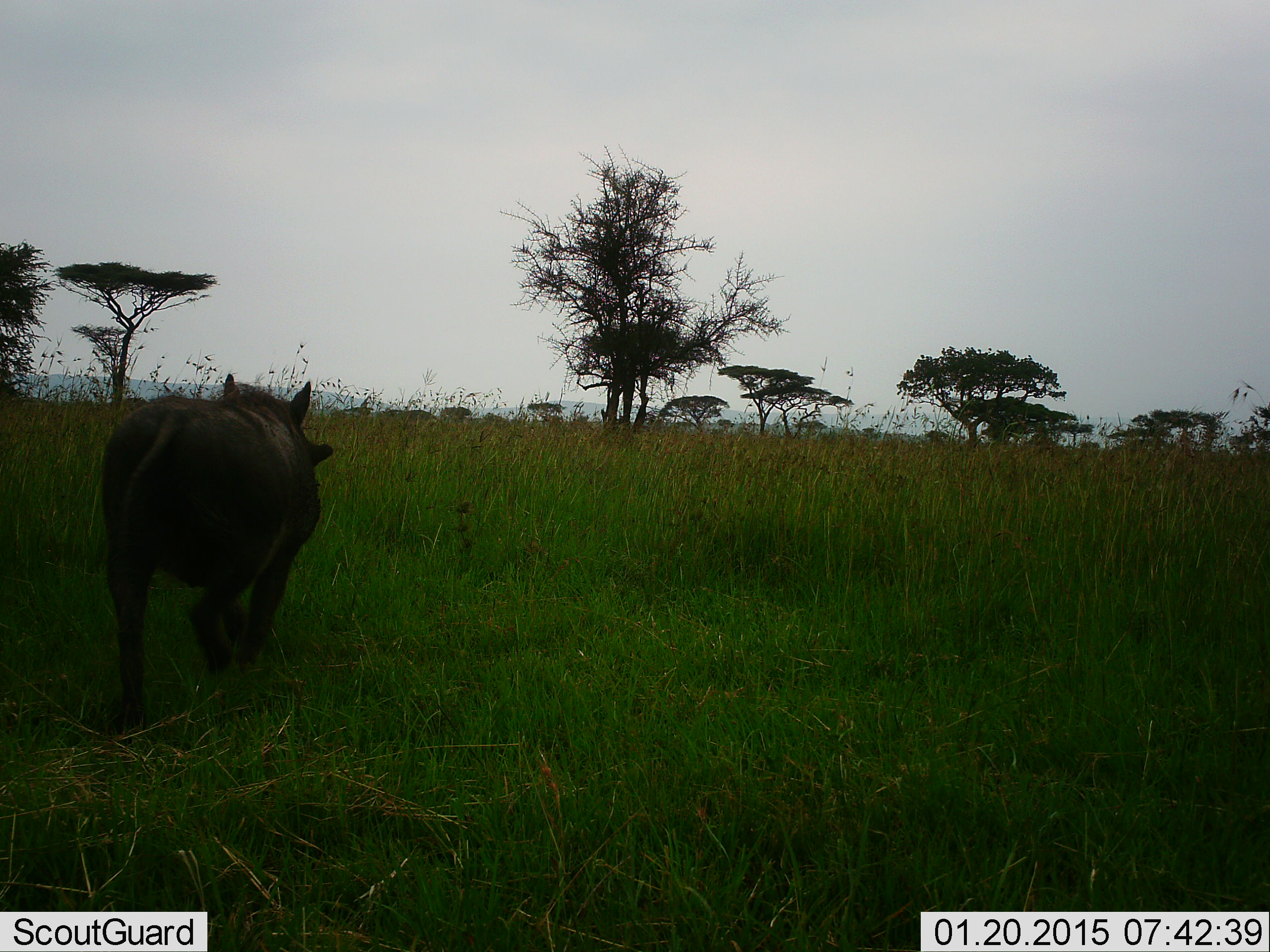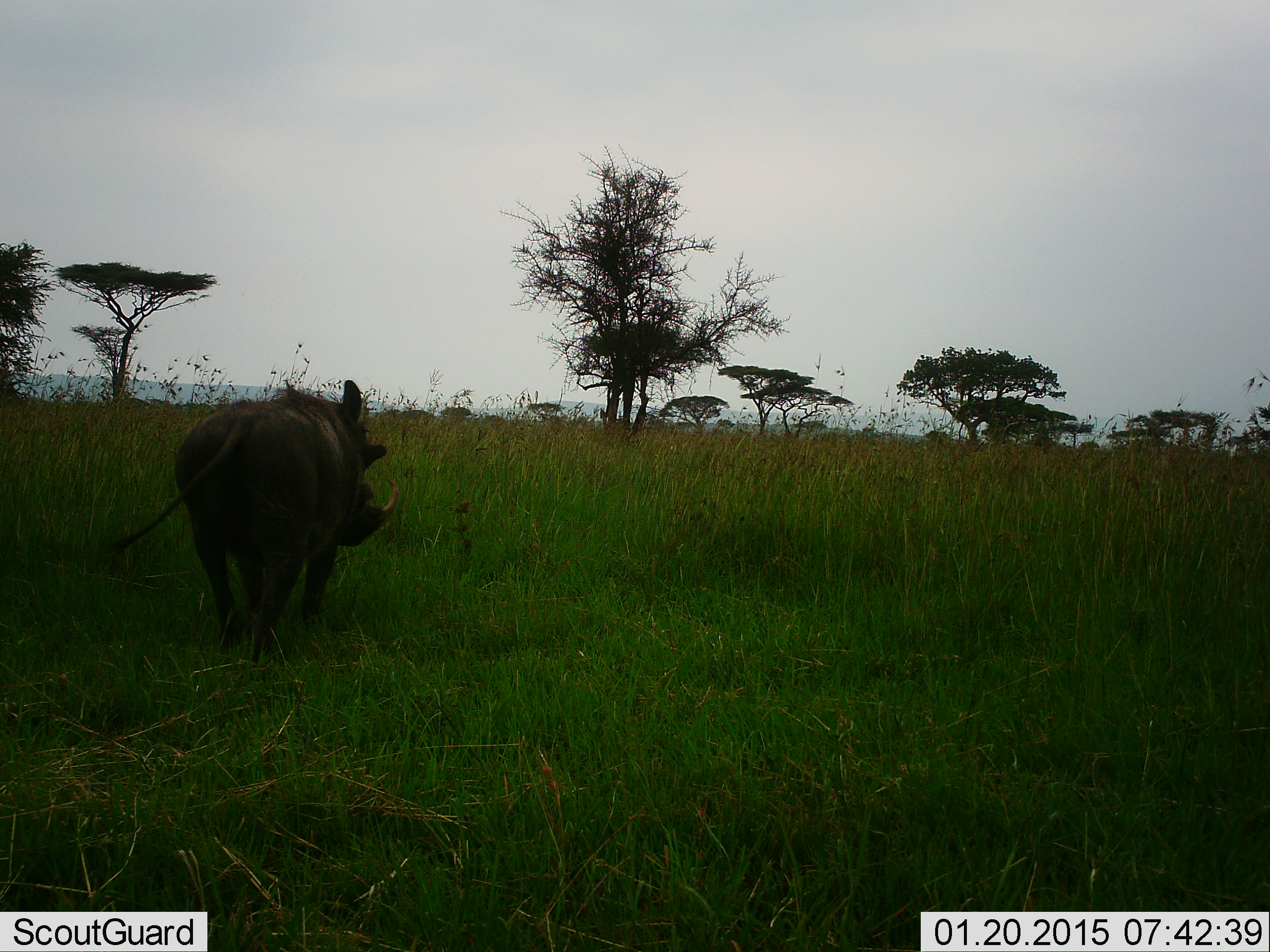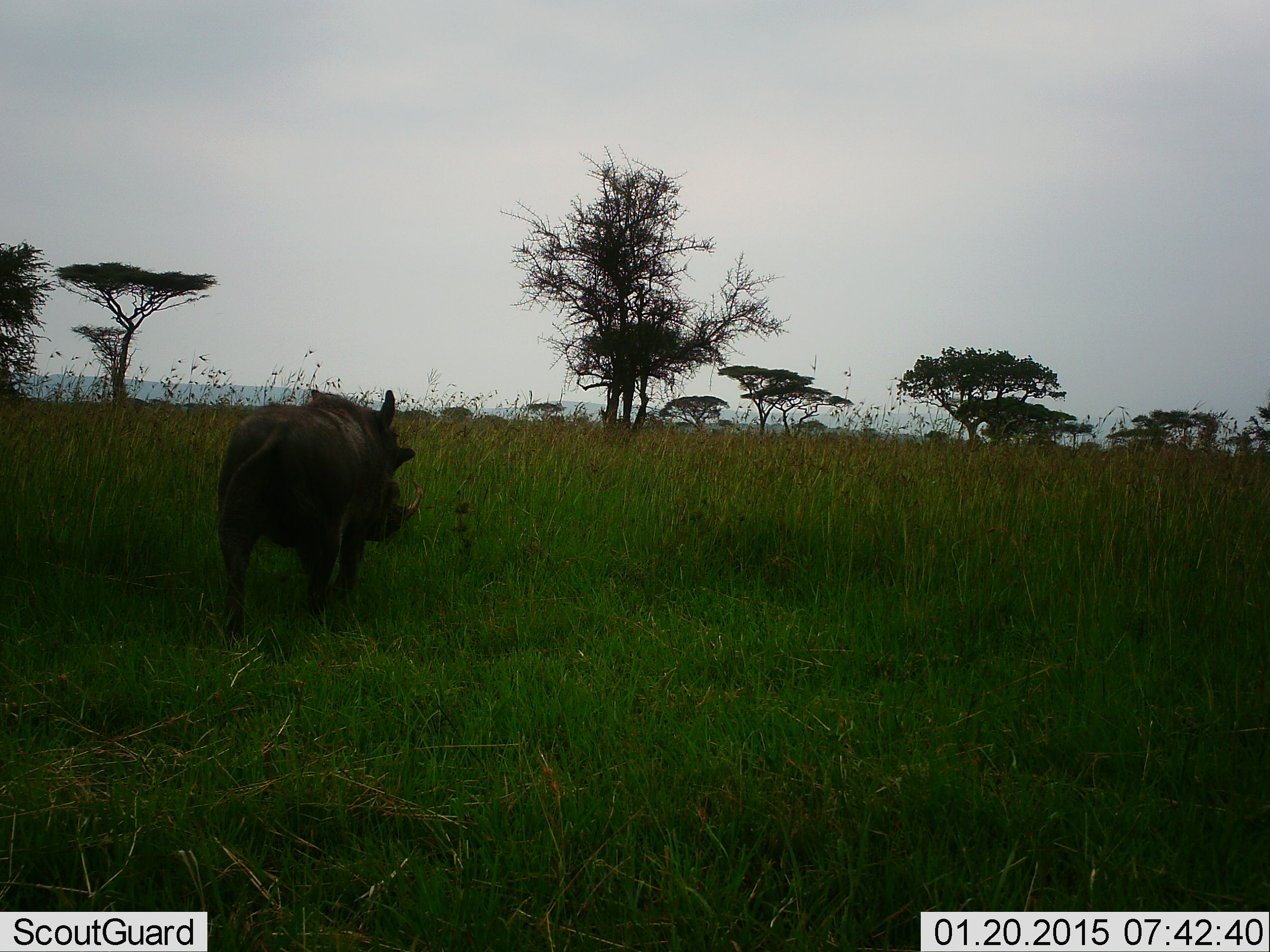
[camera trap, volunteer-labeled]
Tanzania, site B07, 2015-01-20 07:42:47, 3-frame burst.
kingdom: Animalia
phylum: Chordata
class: Mammalia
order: Artiodactyla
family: Suidae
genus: Phacochoerus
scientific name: Phacochoerus africanus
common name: warthog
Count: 1.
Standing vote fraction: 0%.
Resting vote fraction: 0%.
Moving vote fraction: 100%.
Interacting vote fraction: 0%.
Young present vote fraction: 0%.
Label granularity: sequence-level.